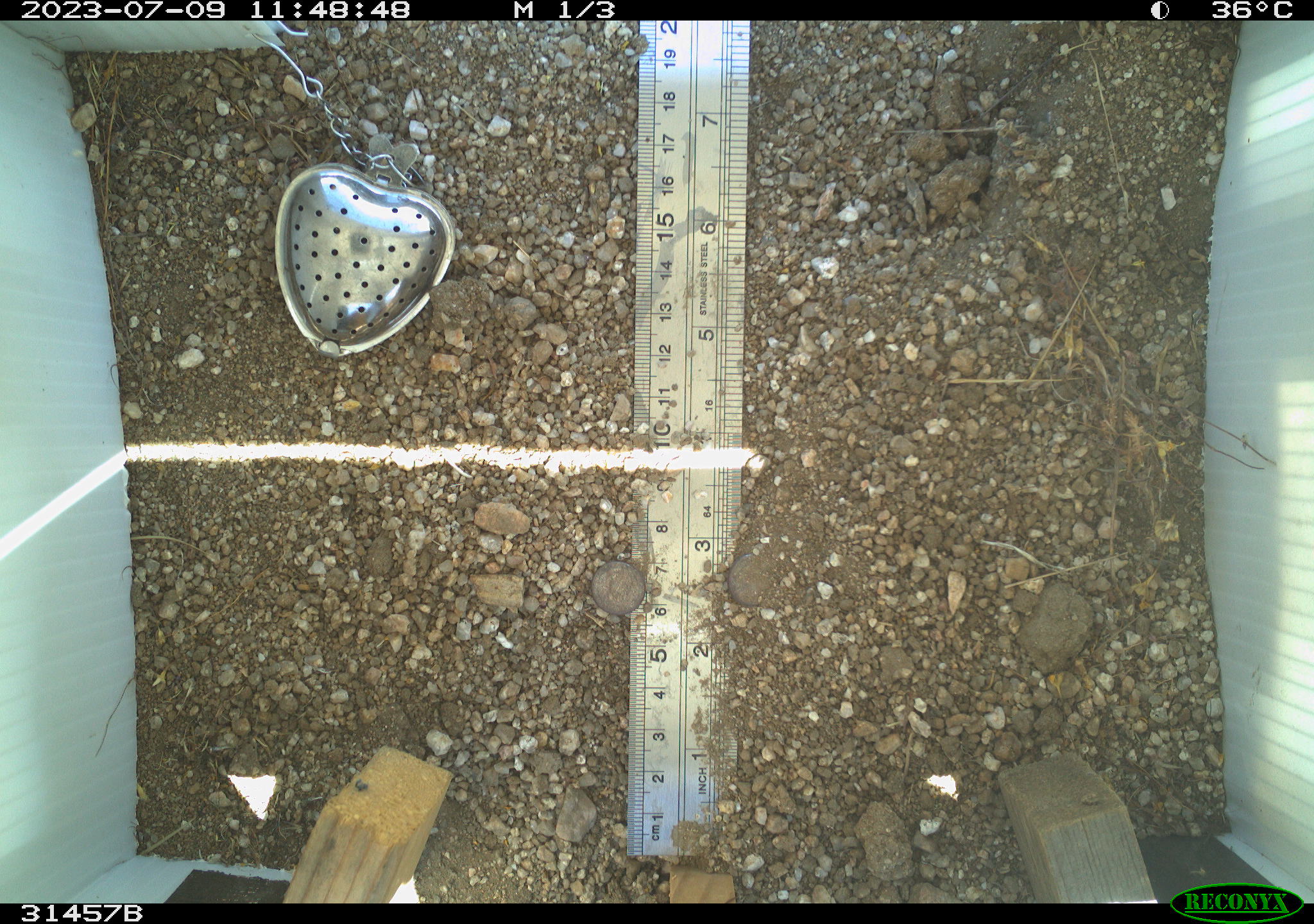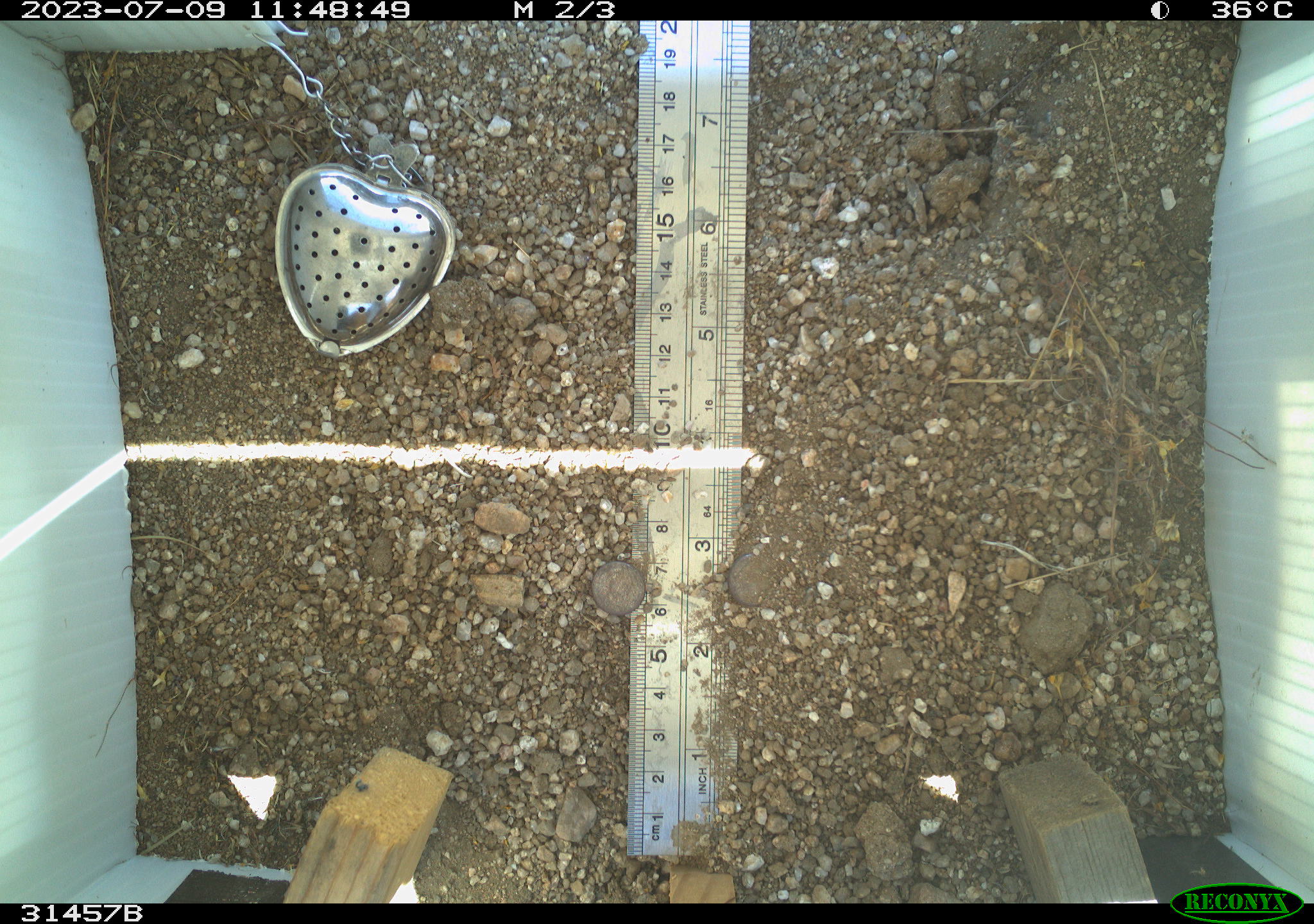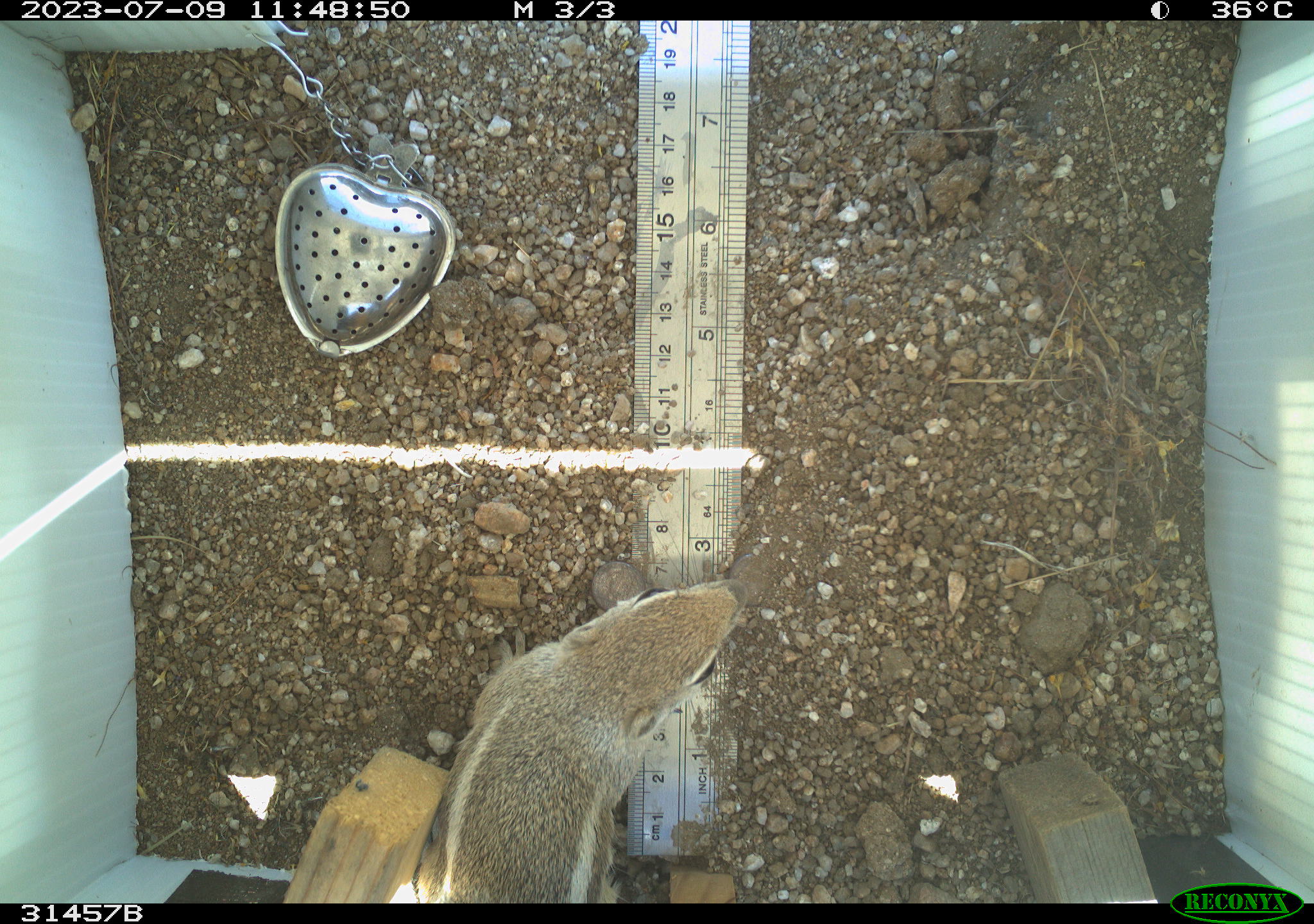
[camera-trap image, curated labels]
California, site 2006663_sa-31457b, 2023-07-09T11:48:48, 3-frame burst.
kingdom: Animalia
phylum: Chordata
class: Mammalia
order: Rodentia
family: Sciuridae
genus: Ammospermophilus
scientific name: Ammospermophilus leucurus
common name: white-tailed antelope squirrel